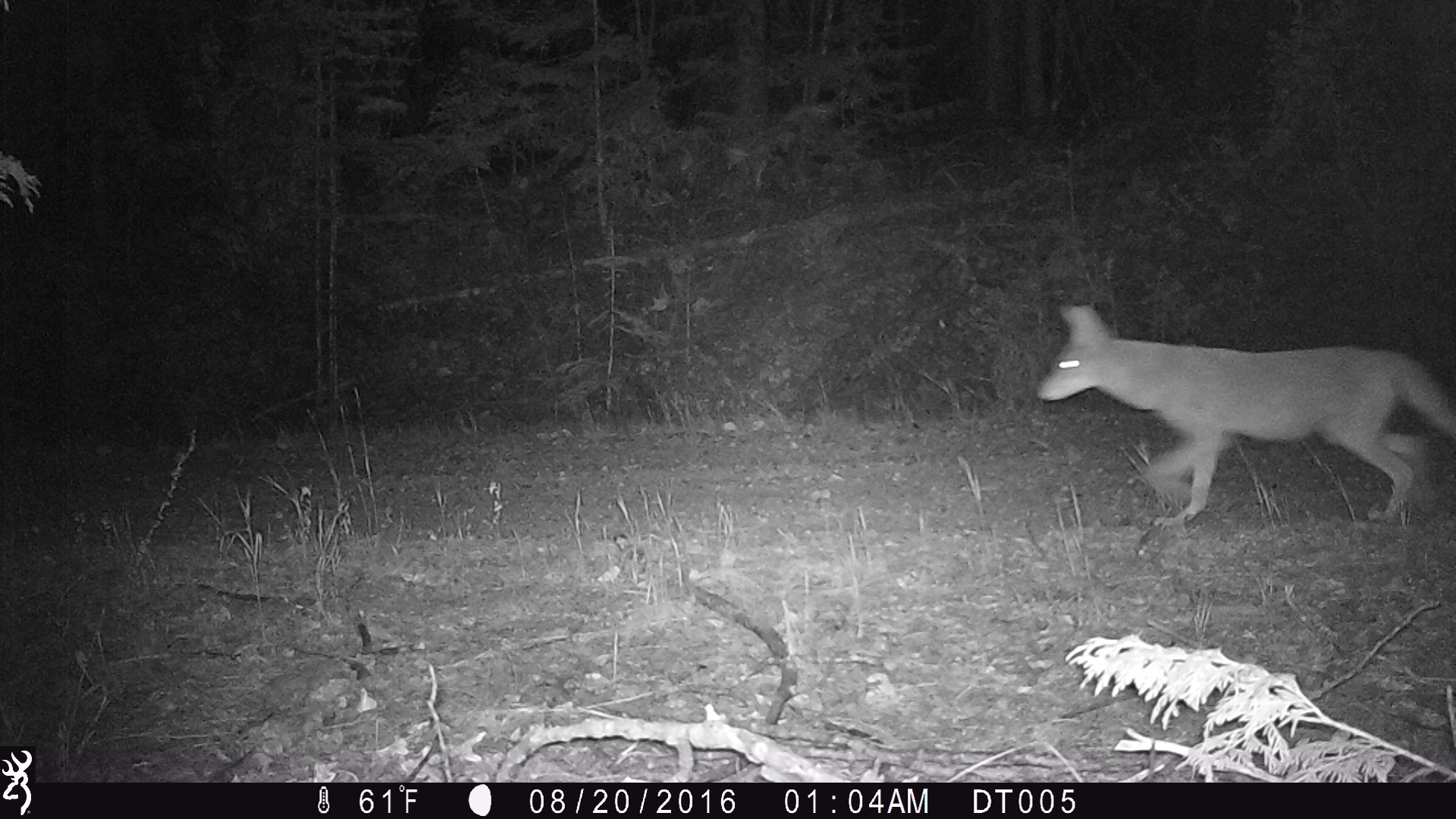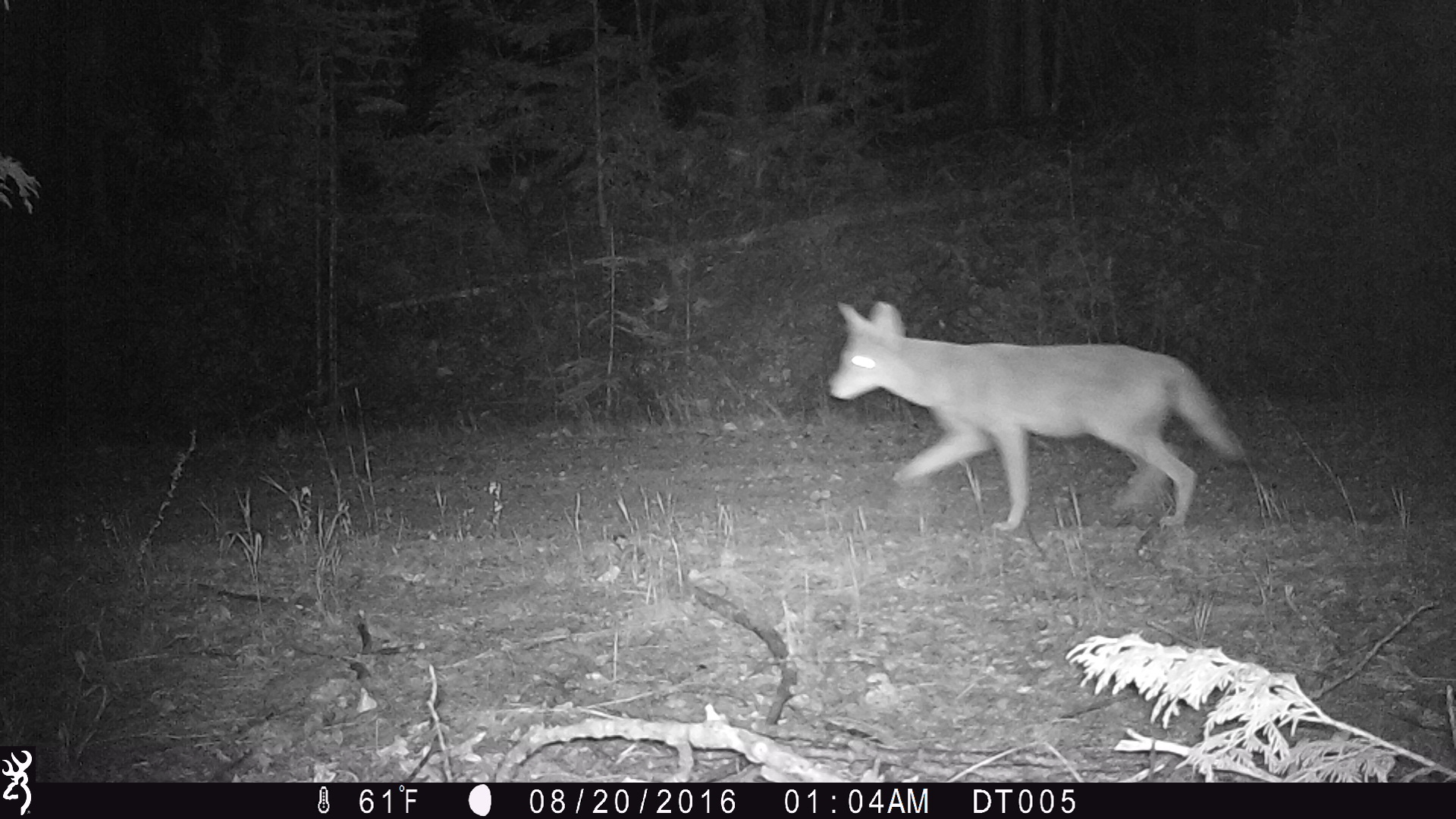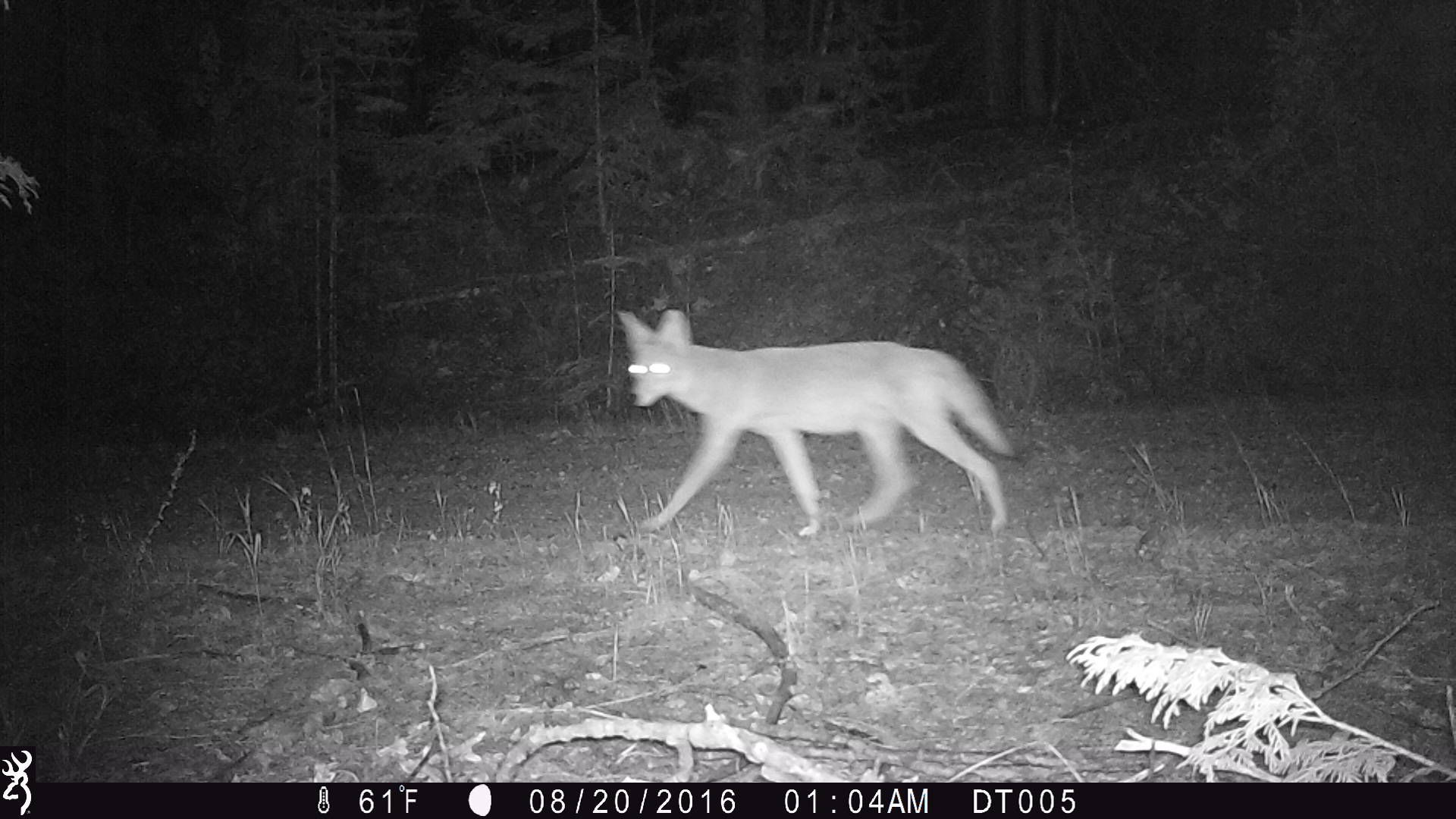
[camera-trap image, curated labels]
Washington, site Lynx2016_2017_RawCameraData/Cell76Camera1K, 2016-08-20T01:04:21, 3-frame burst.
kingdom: Animalia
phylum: Chordata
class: Mammalia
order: Carnivora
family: Canidae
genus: Canis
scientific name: Canis latrans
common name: coyote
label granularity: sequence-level